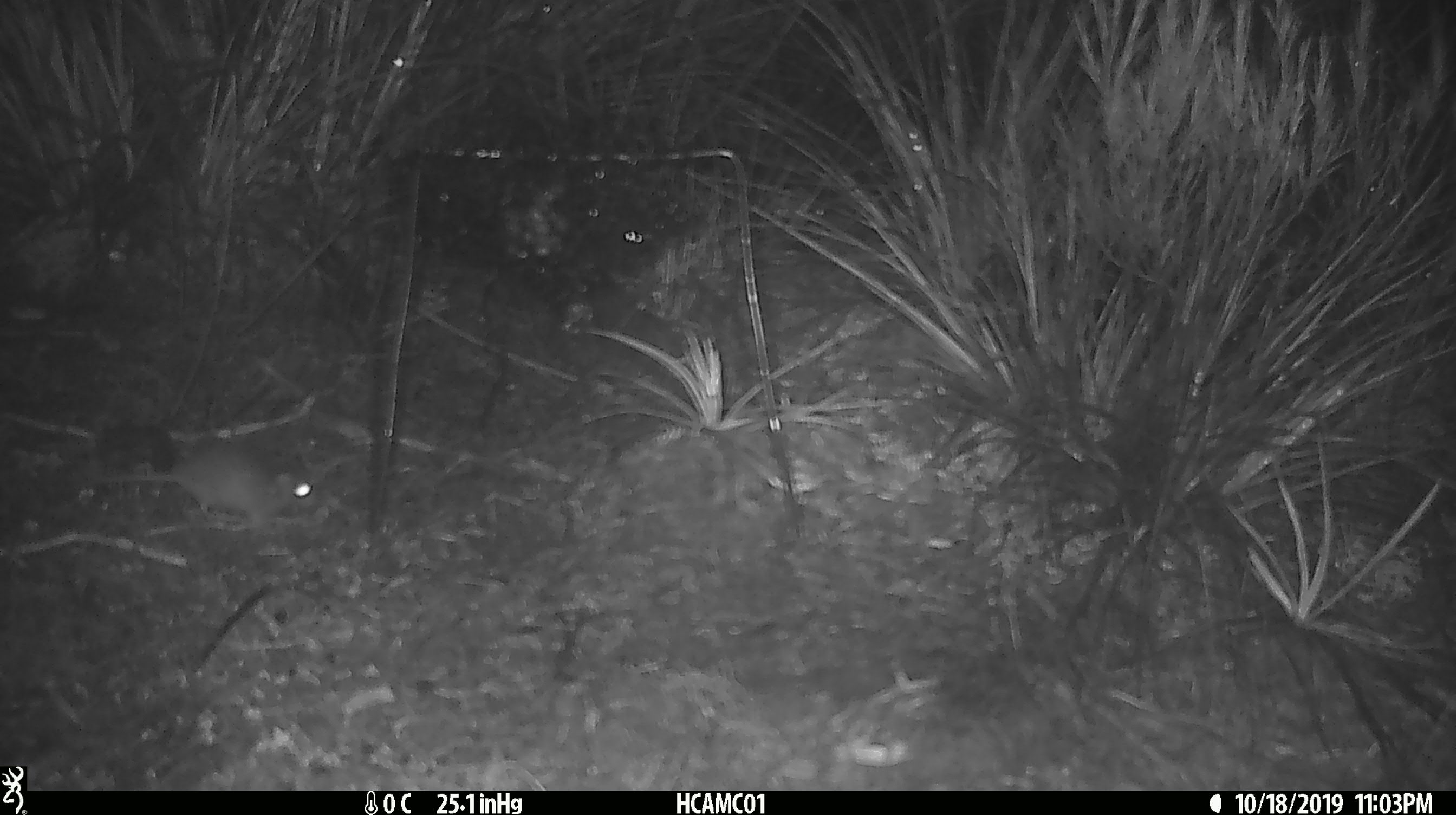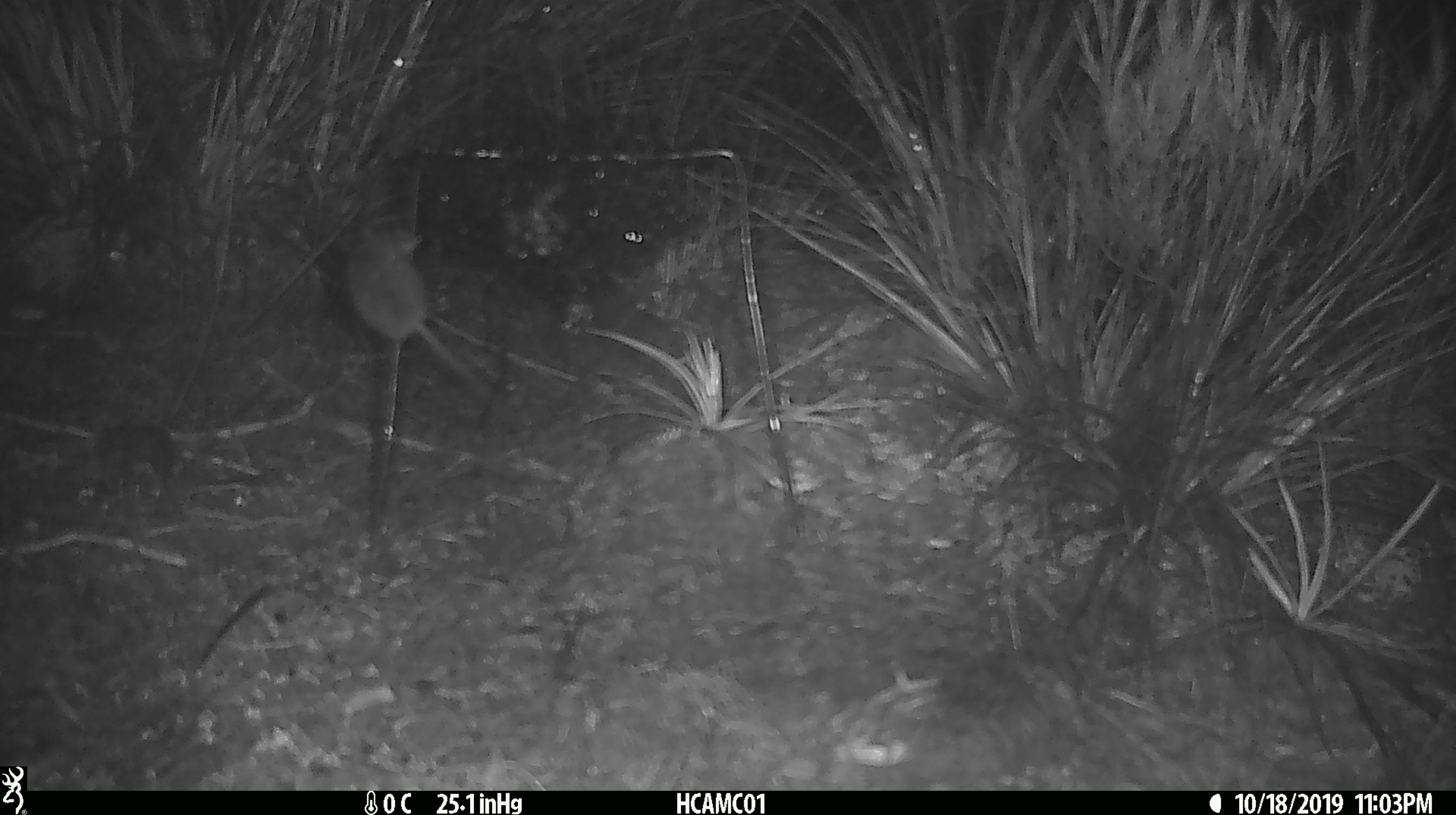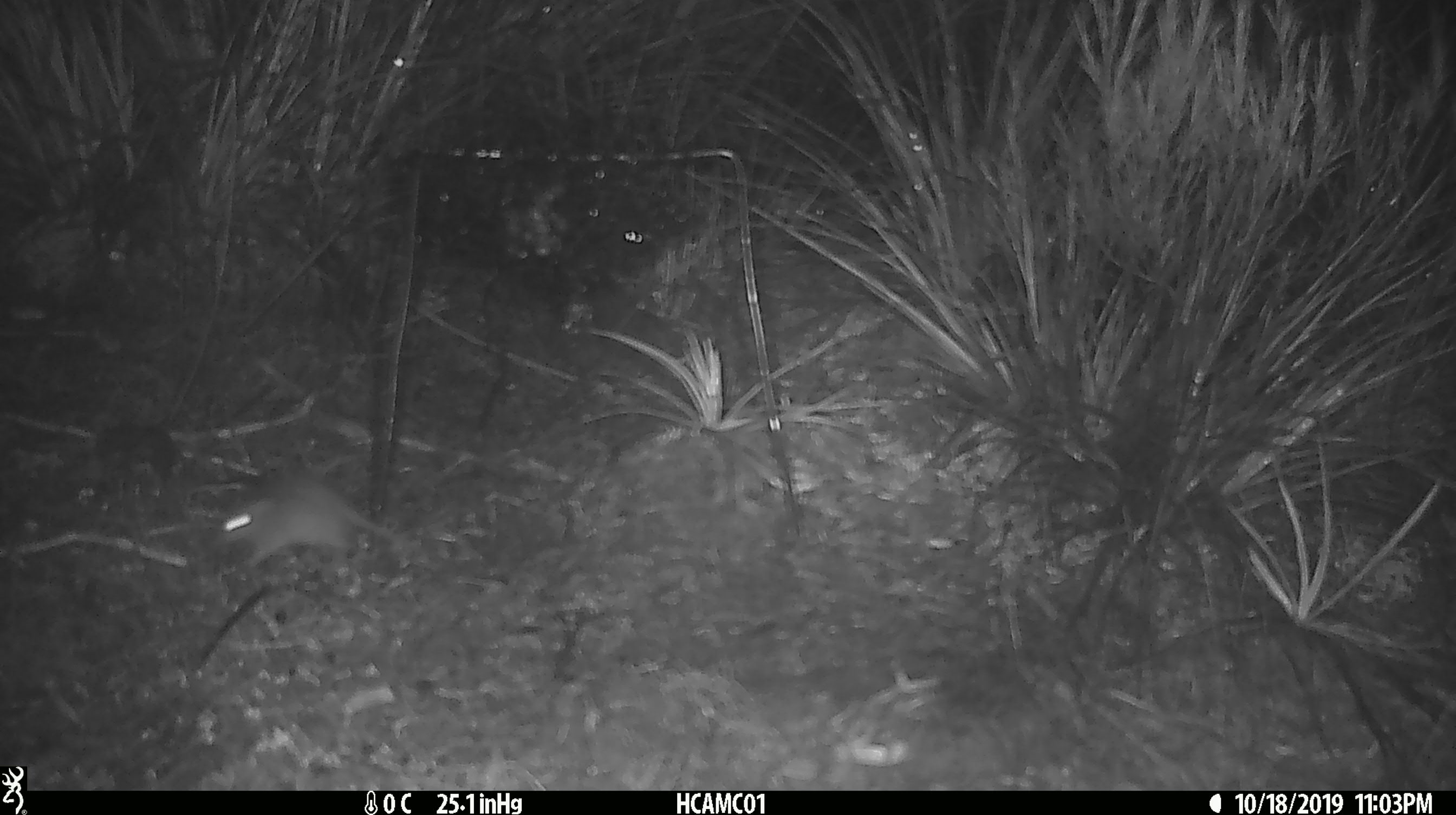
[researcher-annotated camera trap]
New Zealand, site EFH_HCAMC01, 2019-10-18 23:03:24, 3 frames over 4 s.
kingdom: Animalia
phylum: Chordata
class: Mammalia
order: Rodentia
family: Muridae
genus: Mus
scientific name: Mus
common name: mouse